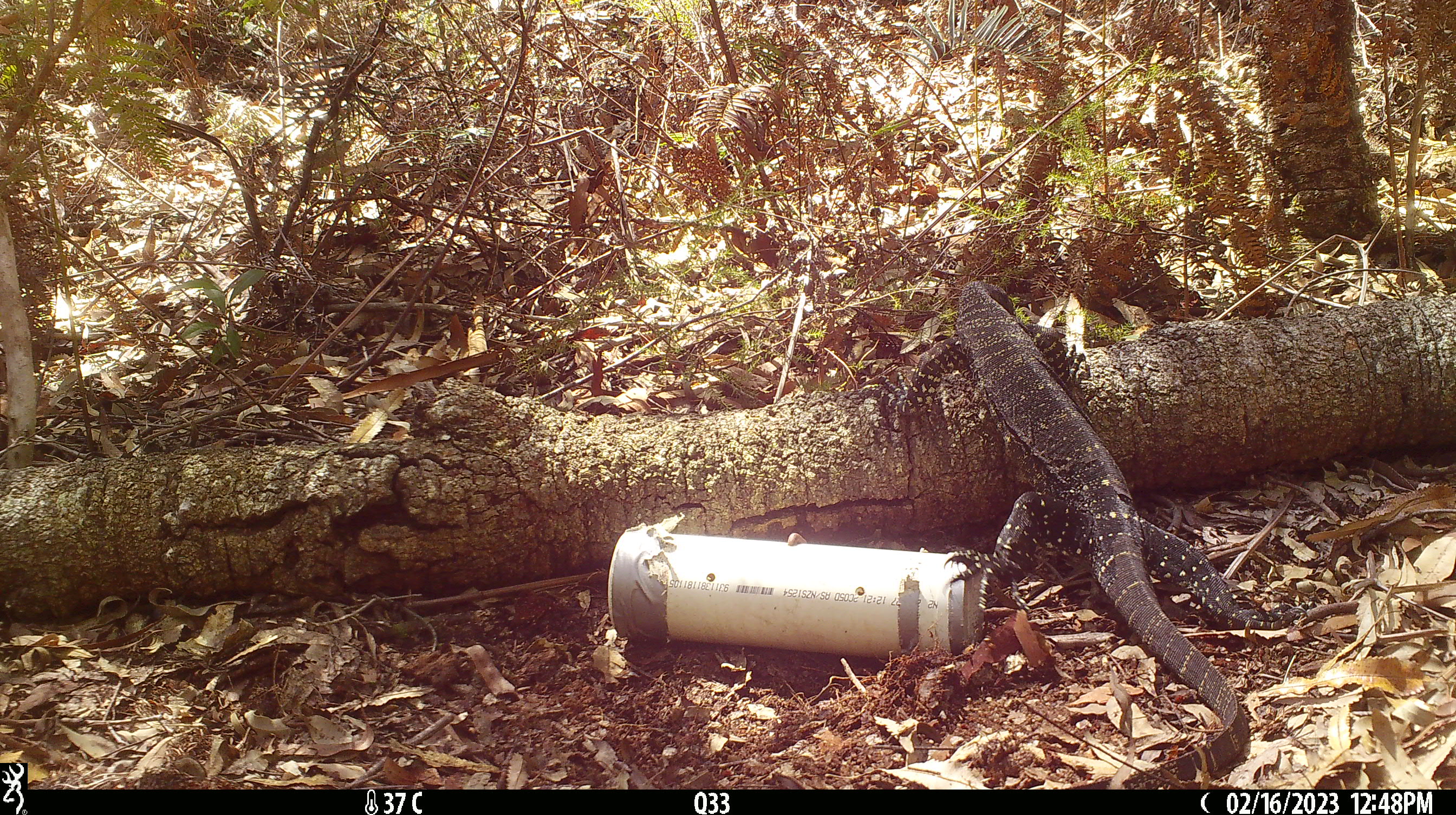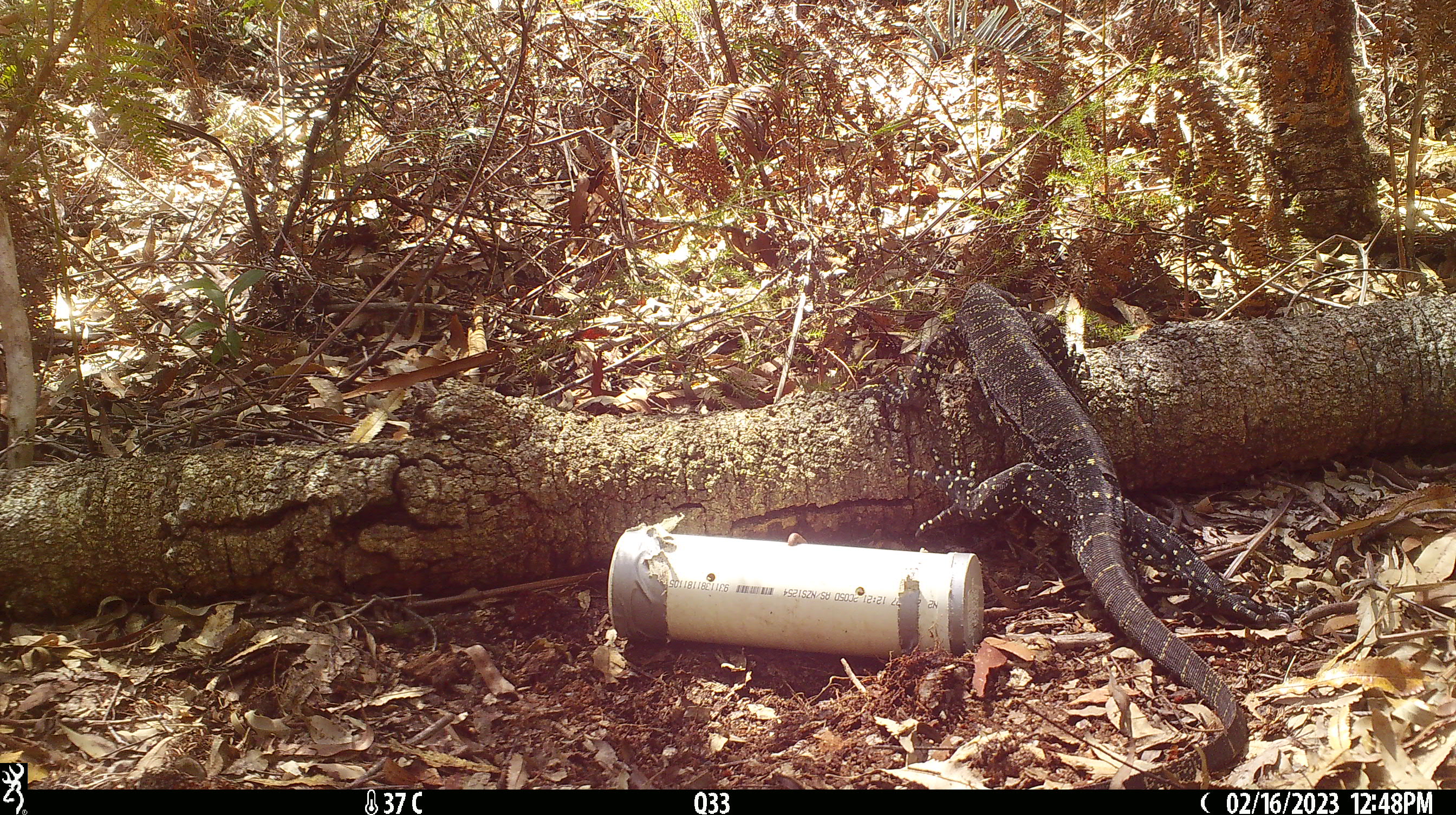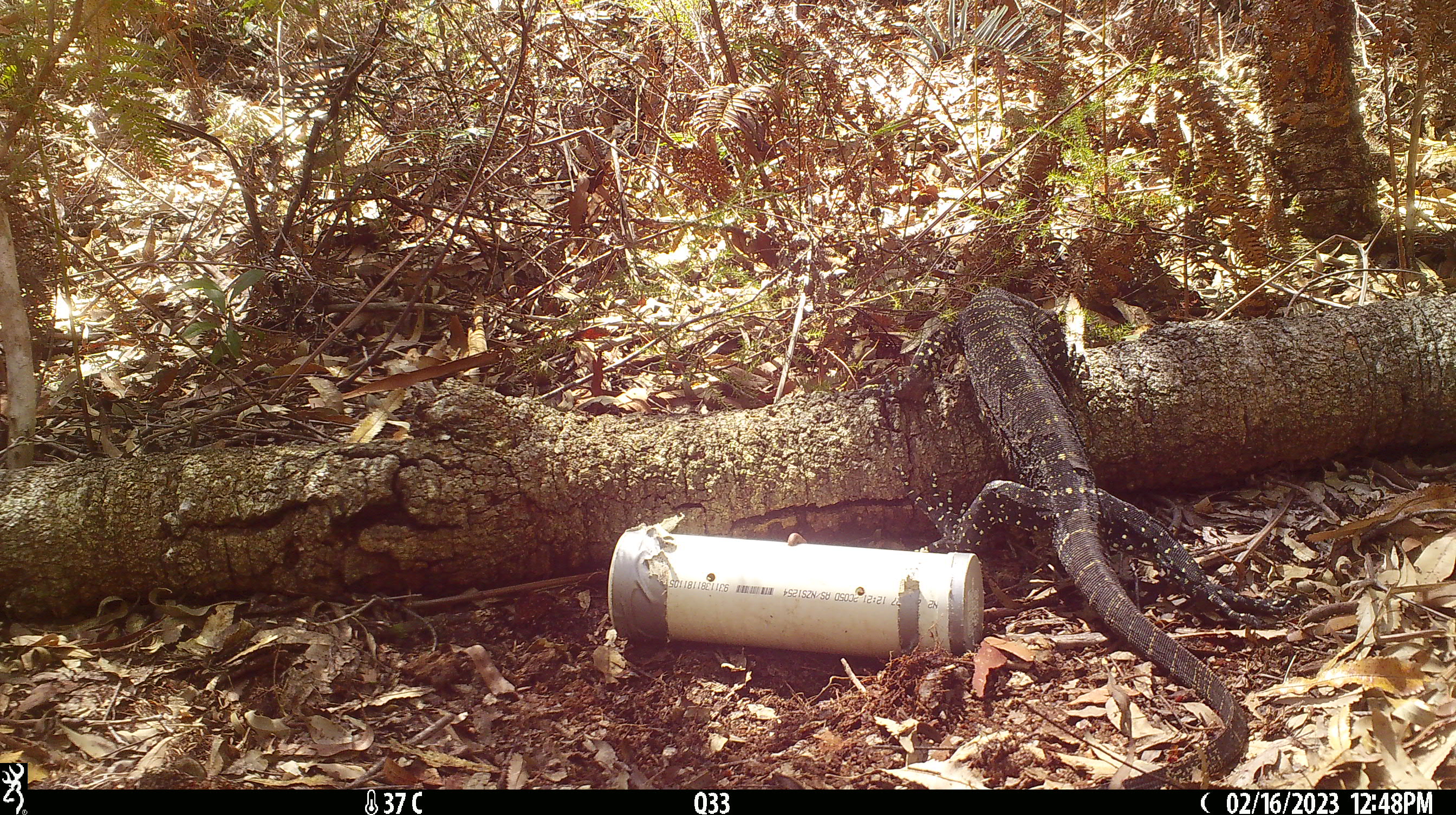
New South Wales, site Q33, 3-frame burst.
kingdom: Animalia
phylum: Chordata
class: Reptilia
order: Squamata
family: Varanidae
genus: Varanus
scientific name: Varanus varius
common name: lace monitor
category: goanna